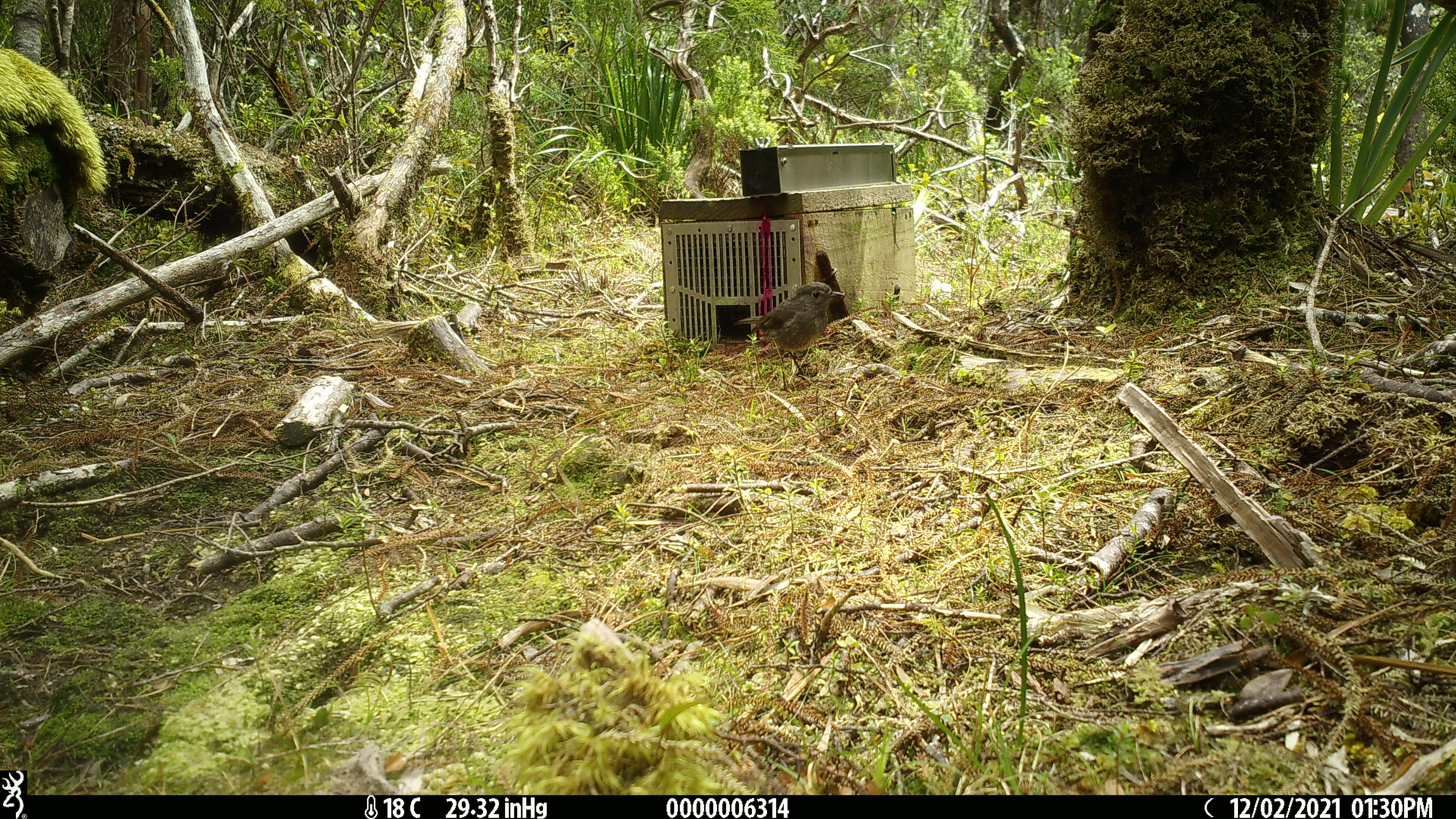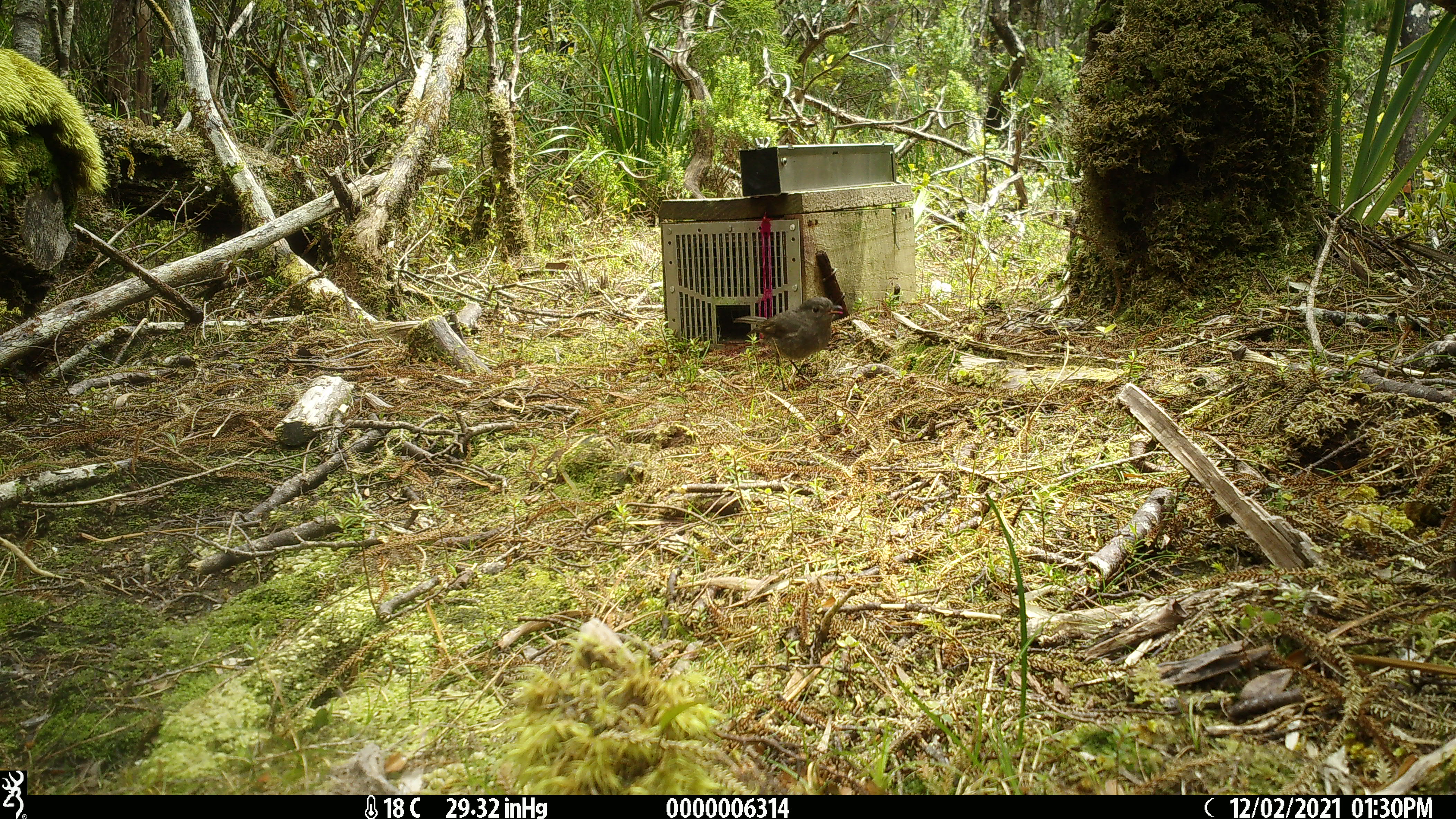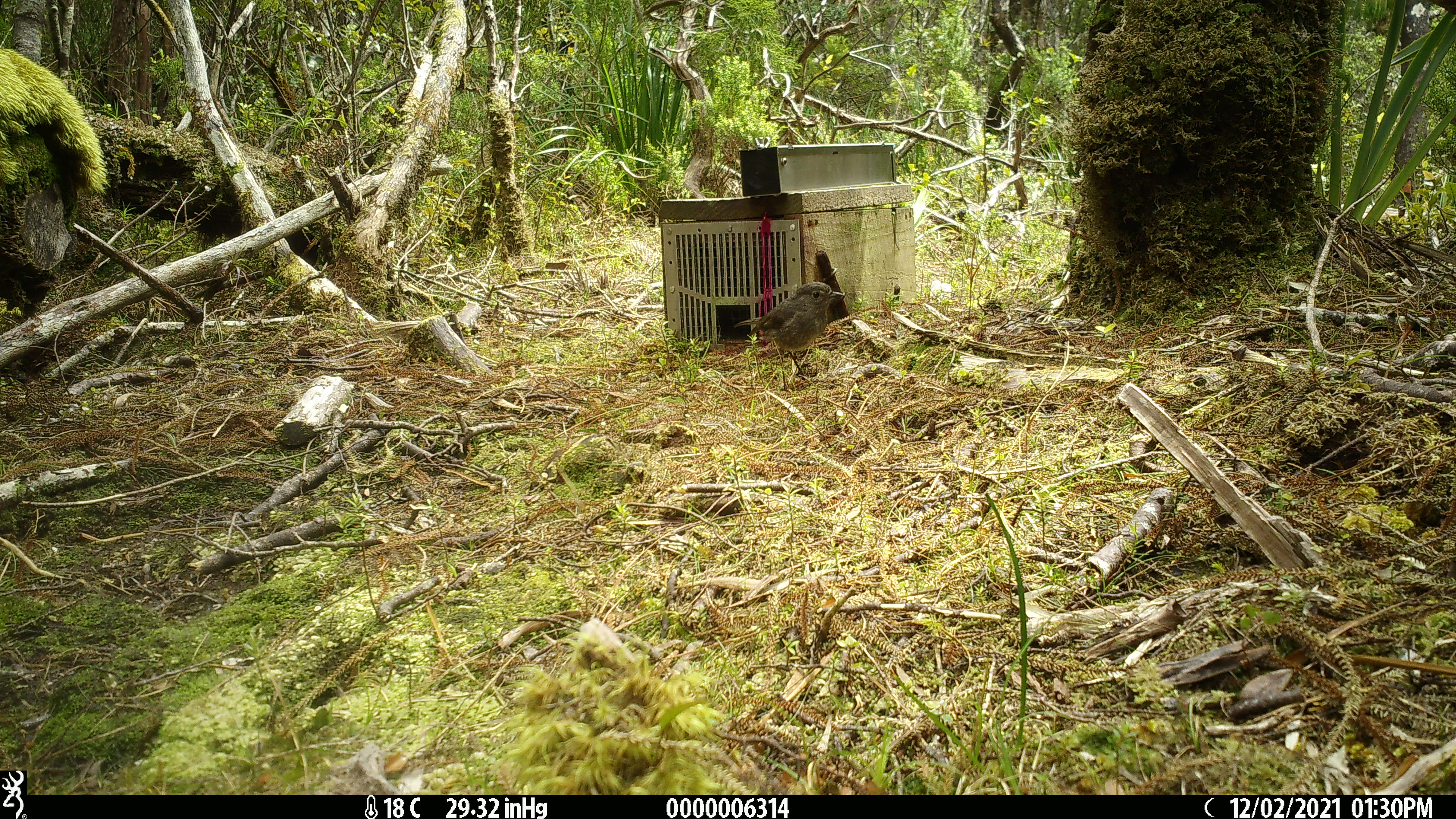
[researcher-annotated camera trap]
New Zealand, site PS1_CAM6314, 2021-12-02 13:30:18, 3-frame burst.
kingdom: Animalia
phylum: Chordata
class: Aves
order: Passeriformes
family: Petroicidae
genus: Petroica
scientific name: Petroica australis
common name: new zealand robin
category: robin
Robin (new zealand robin) (Petroica australis).